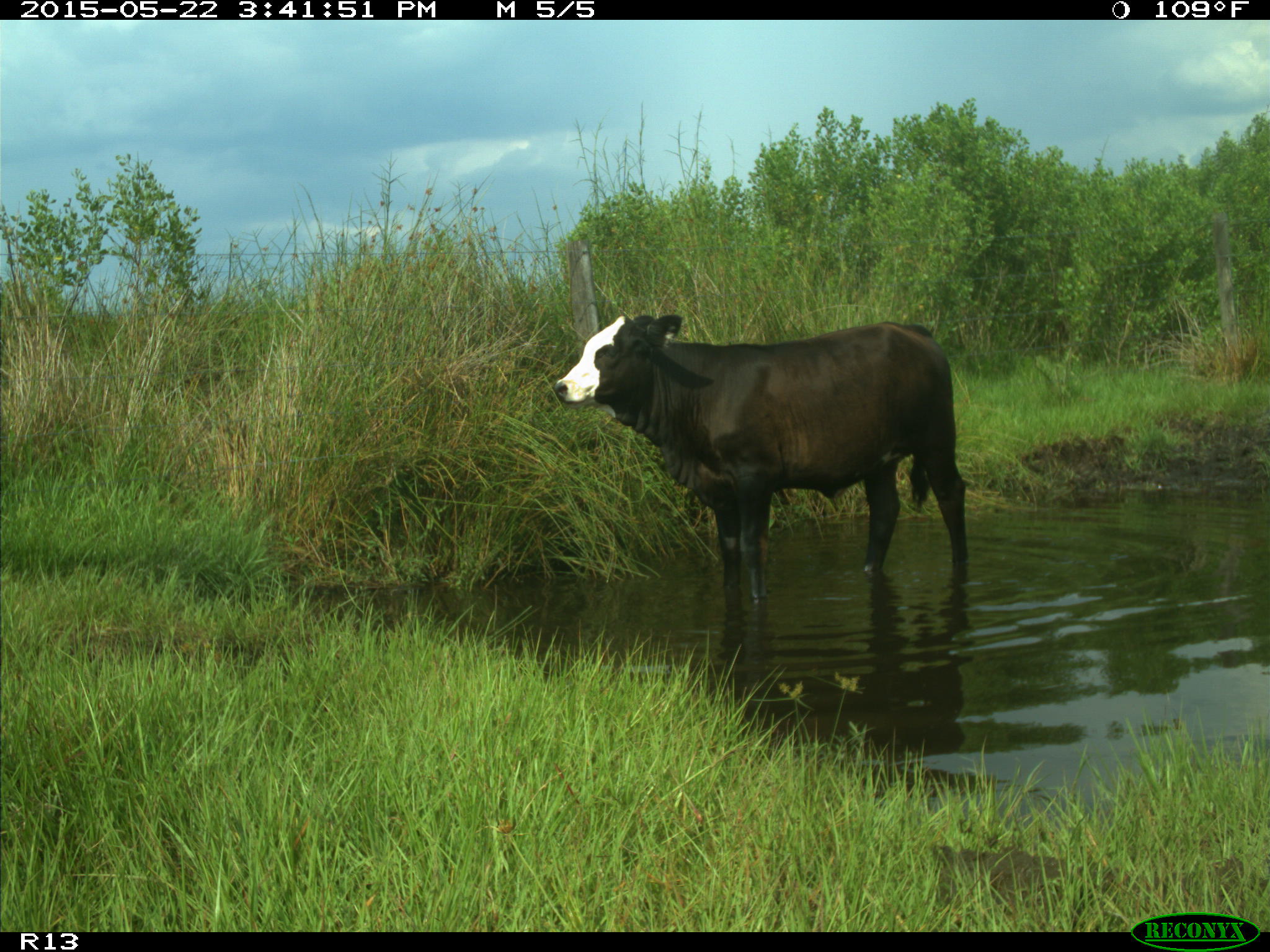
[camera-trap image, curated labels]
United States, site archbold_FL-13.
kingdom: Animalia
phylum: Chordata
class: Mammalia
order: Artiodactyla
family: Bovidae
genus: Bos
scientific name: Bos taurus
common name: domestic cow